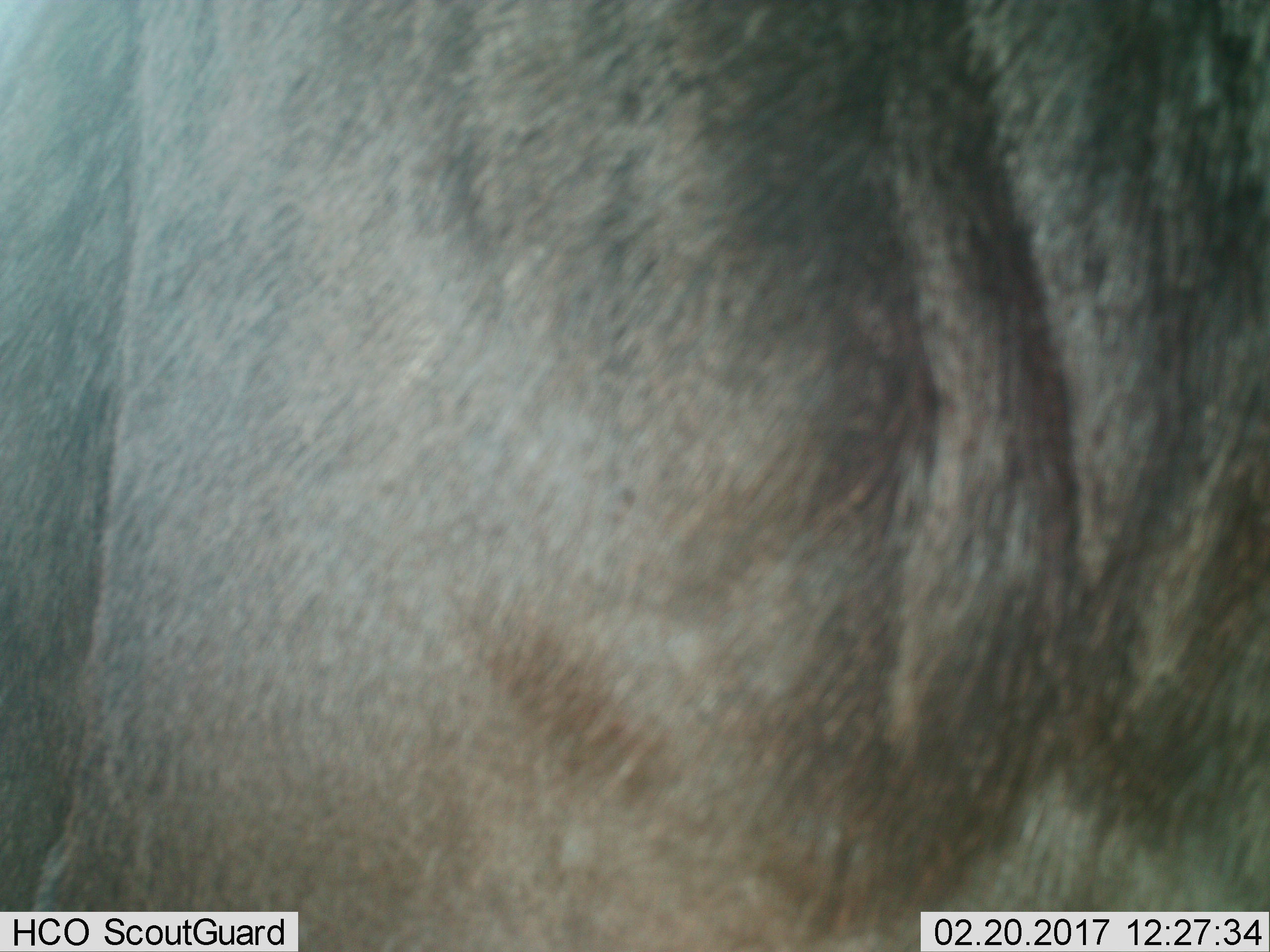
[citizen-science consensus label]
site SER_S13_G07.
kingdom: Animalia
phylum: Chordata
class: Mammalia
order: Artiodactyla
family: Bovidae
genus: Connochaetes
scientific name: Connochaetes taurinus taurinus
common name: blue wildebeest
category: wildebeestblue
Wildebeestblue (blue wildebeest) (Connochaetes taurinus taurinus), count 1. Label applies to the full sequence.